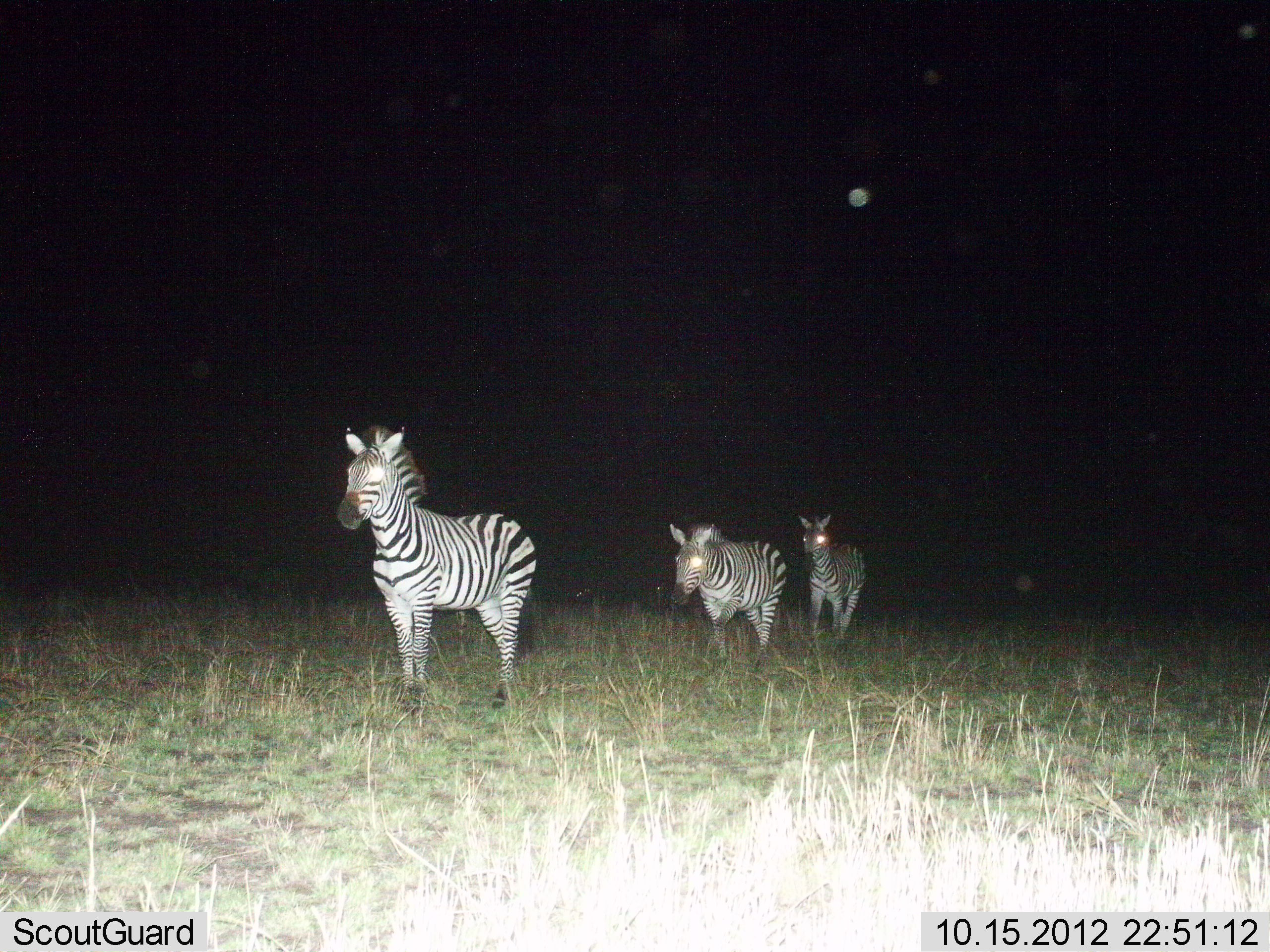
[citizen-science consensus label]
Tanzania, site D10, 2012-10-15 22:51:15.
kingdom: Animalia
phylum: Chordata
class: Mammalia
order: Perissodactyla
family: Equidae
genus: Equus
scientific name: Equus quagga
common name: plains zebra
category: zebra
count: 3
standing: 40%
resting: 0%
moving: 80%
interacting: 0%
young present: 0%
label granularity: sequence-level